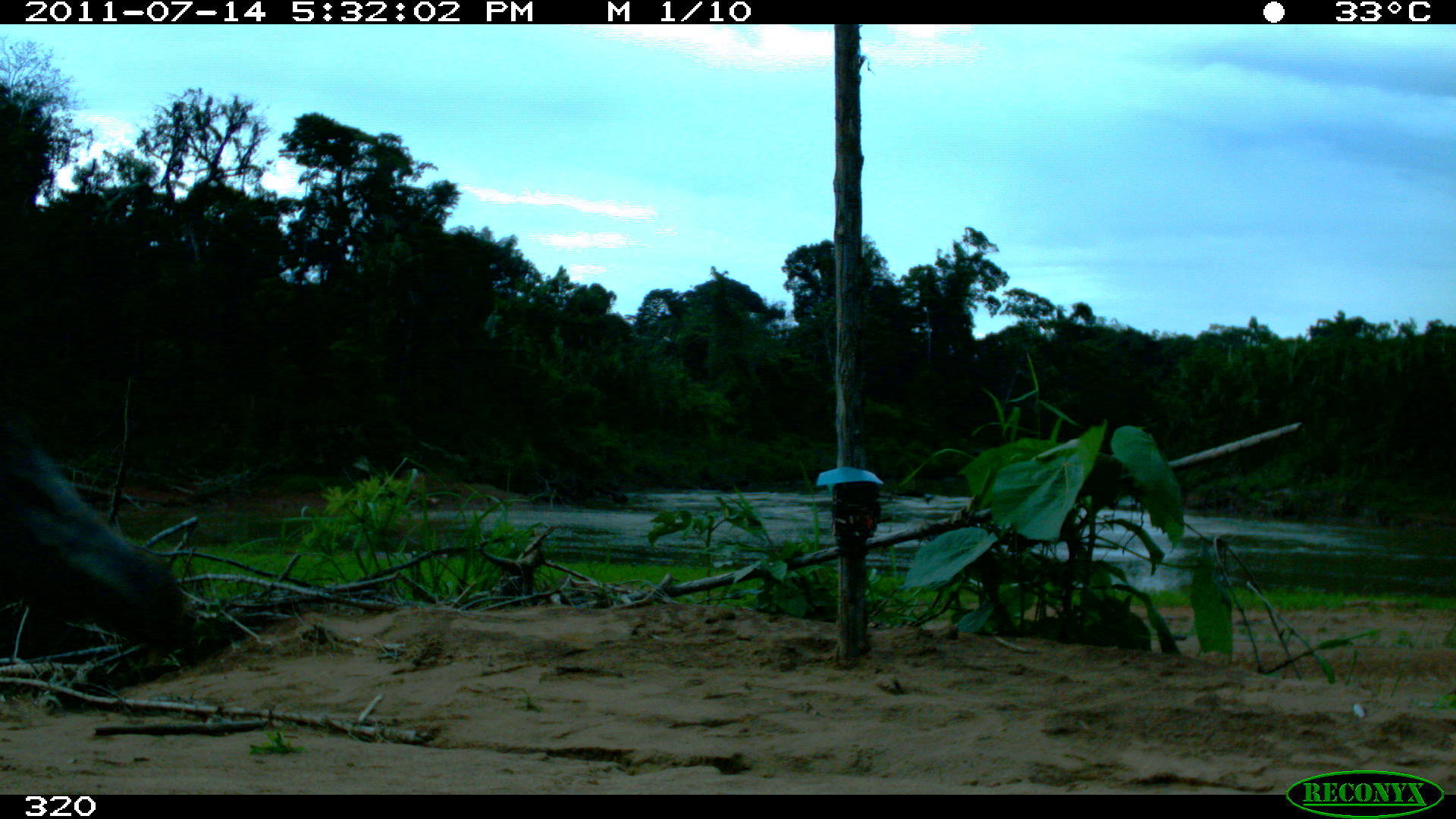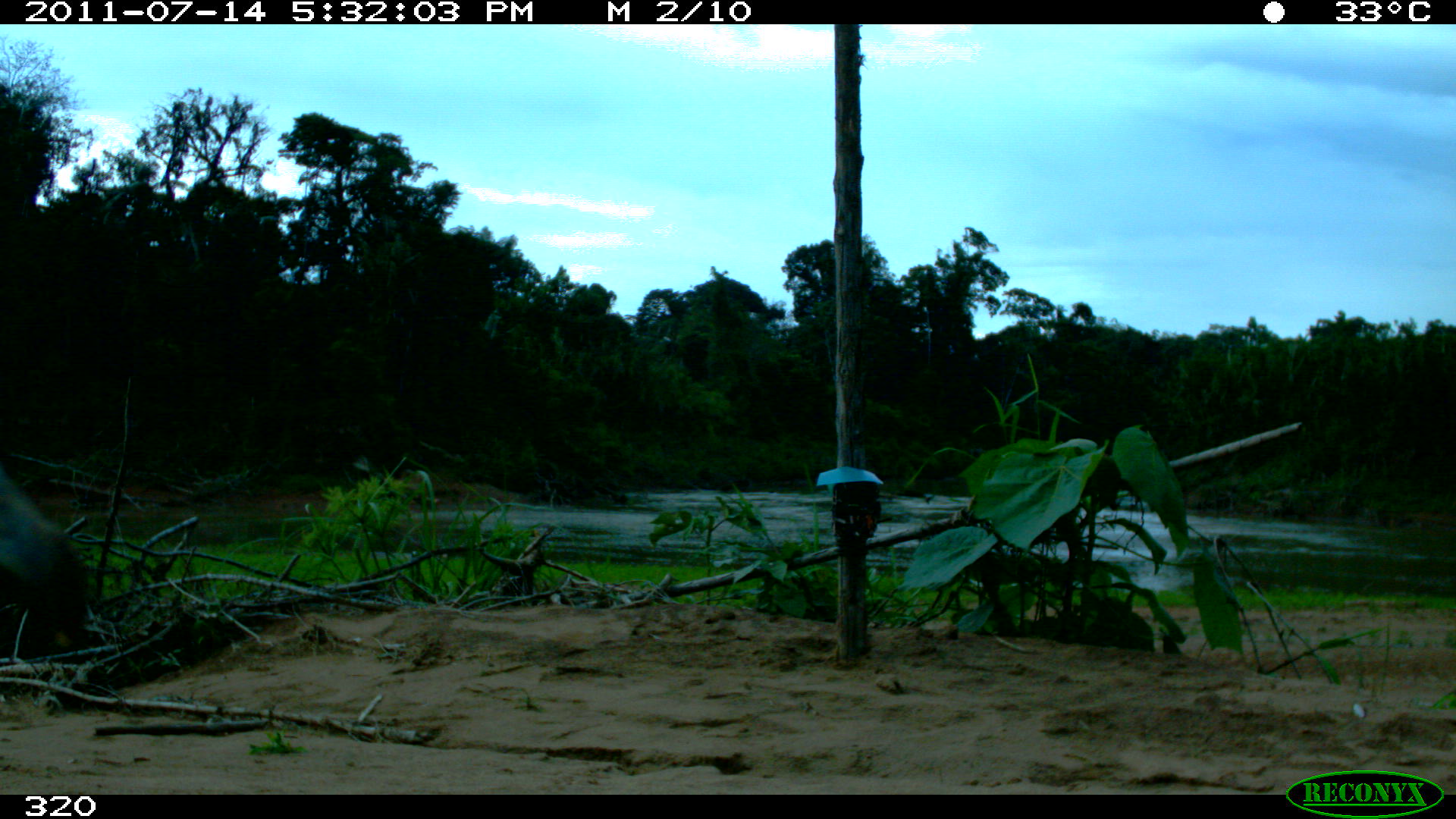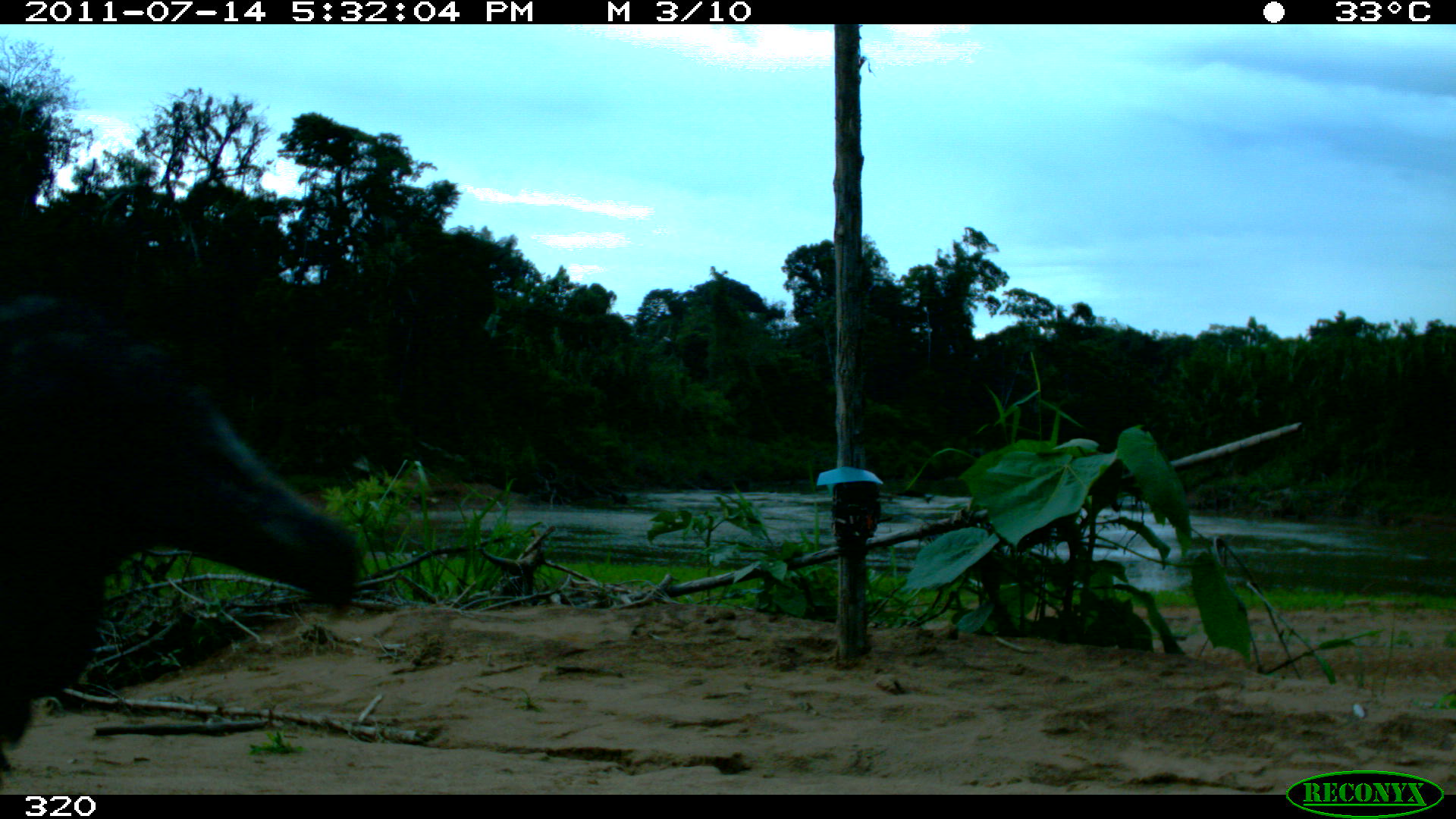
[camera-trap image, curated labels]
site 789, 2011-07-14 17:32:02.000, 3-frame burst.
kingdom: Animalia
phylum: Chordata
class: Aves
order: Cathartiformes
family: Cathartidae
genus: Coragyps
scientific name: Coragyps atratus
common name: black vulture